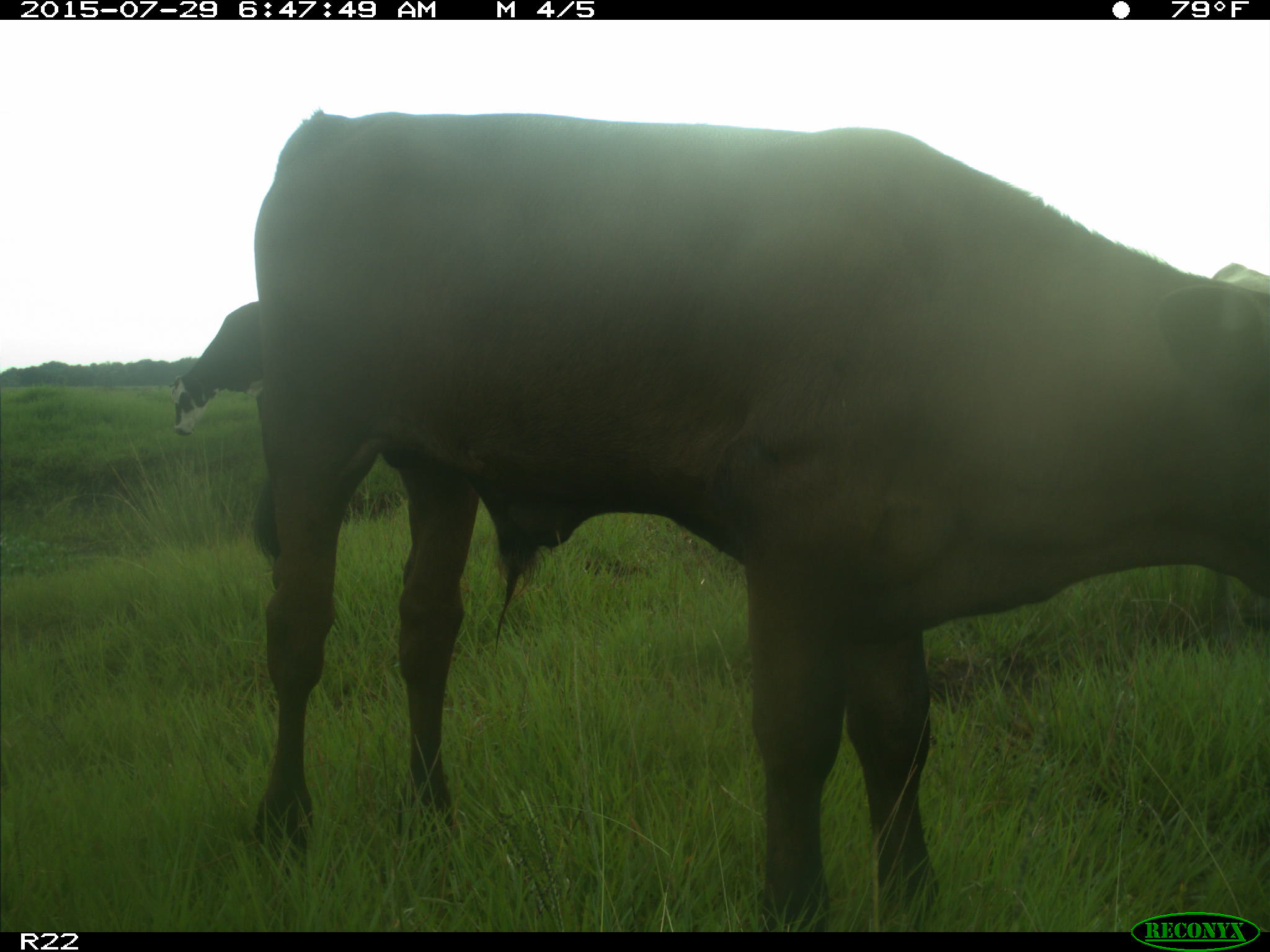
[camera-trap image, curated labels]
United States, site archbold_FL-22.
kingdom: Animalia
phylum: Chordata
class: Mammalia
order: Artiodactyla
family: Bovidae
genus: Bos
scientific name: Bos taurus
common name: domestic cow